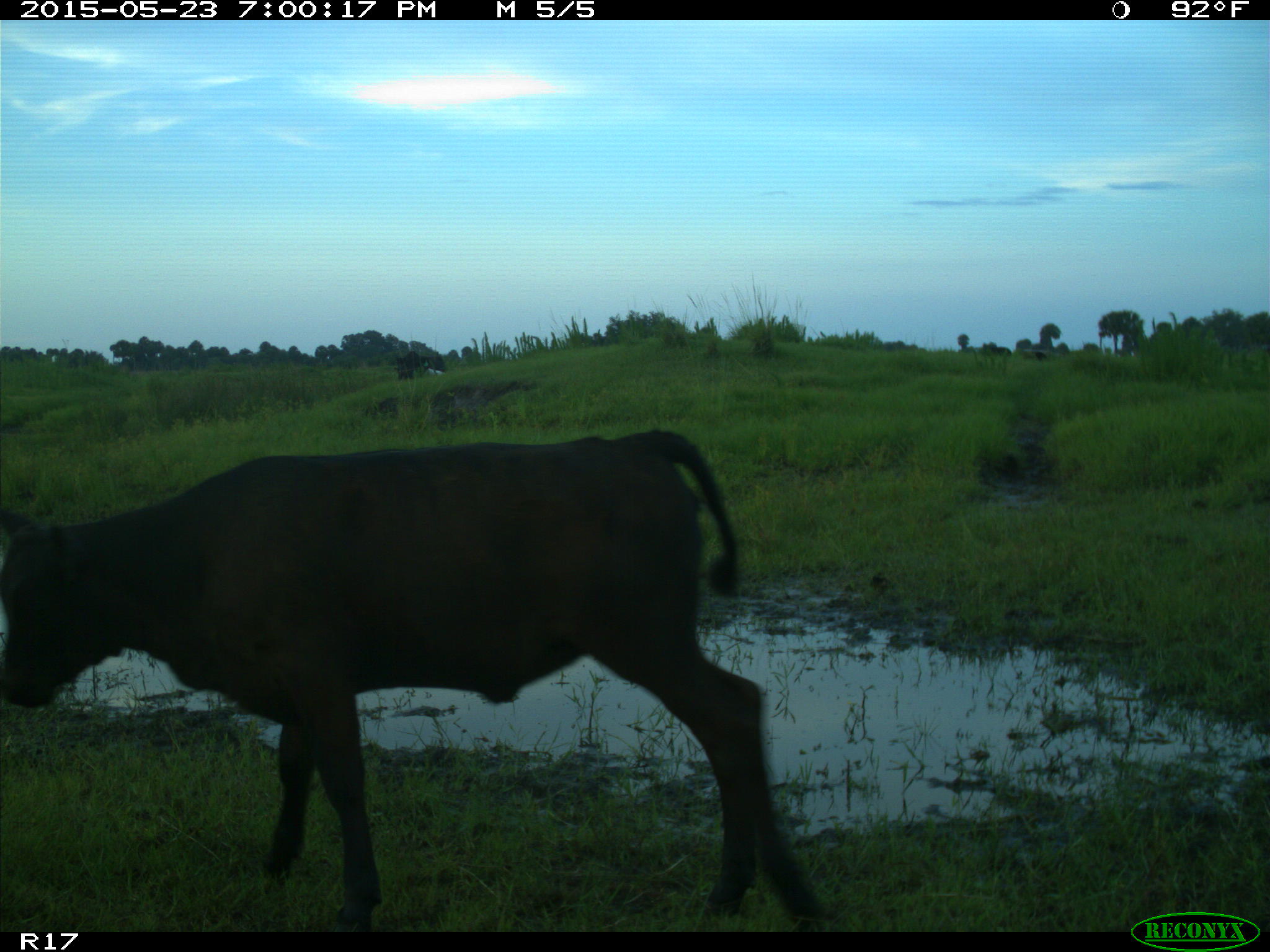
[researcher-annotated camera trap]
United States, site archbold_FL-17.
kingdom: Animalia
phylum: Chordata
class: Mammalia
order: Artiodactyla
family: Bovidae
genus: Bos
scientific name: Bos taurus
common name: domestic cow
Bos taurus (domestic cow).